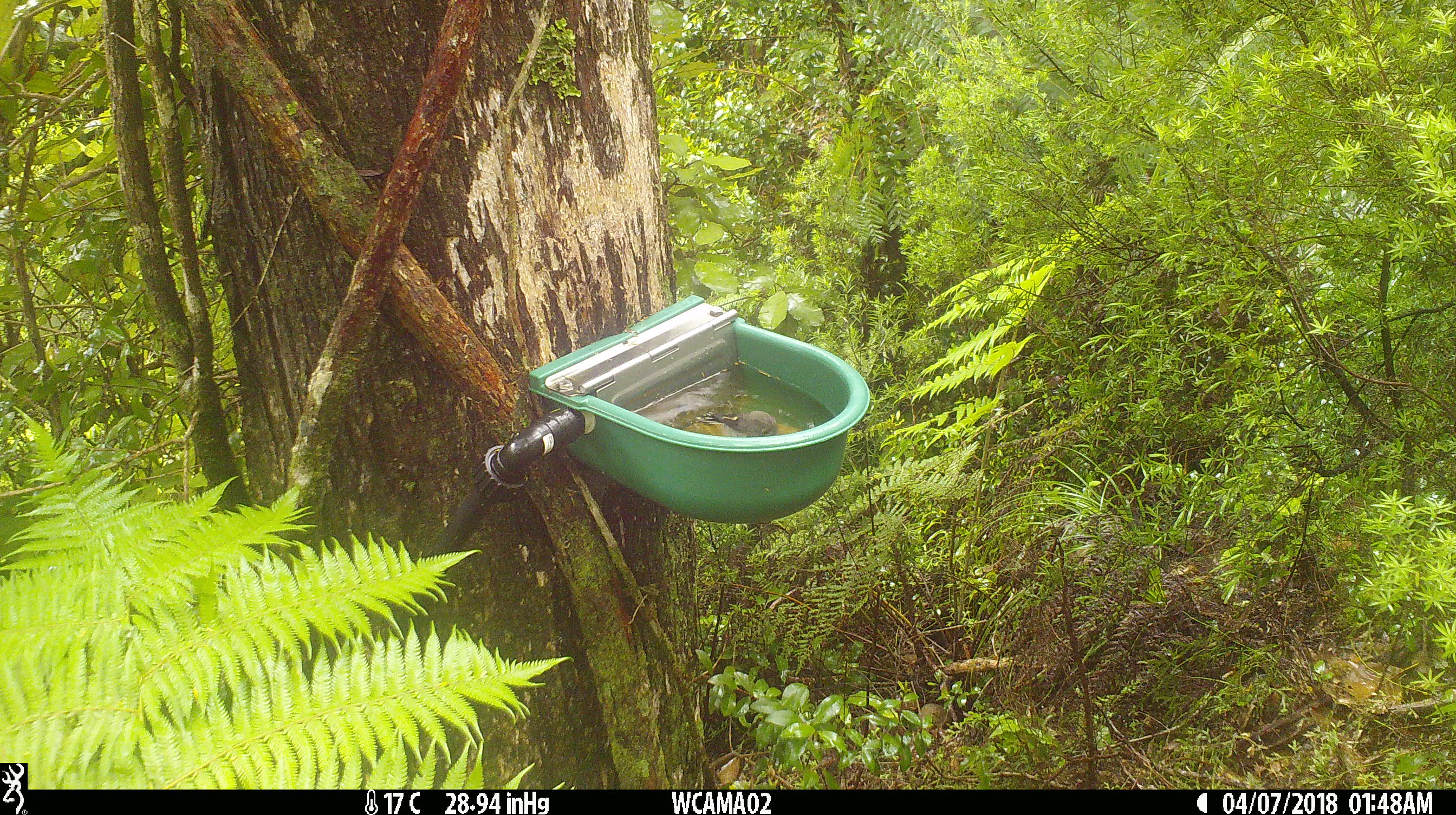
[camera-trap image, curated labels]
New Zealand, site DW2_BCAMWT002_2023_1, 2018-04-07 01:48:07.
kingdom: Animalia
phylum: Chordata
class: Aves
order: Passeriformes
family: Petroicidae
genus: Petroica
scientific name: Petroica macrocephala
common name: tomtit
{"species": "tomtit (Petroica macrocephala)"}